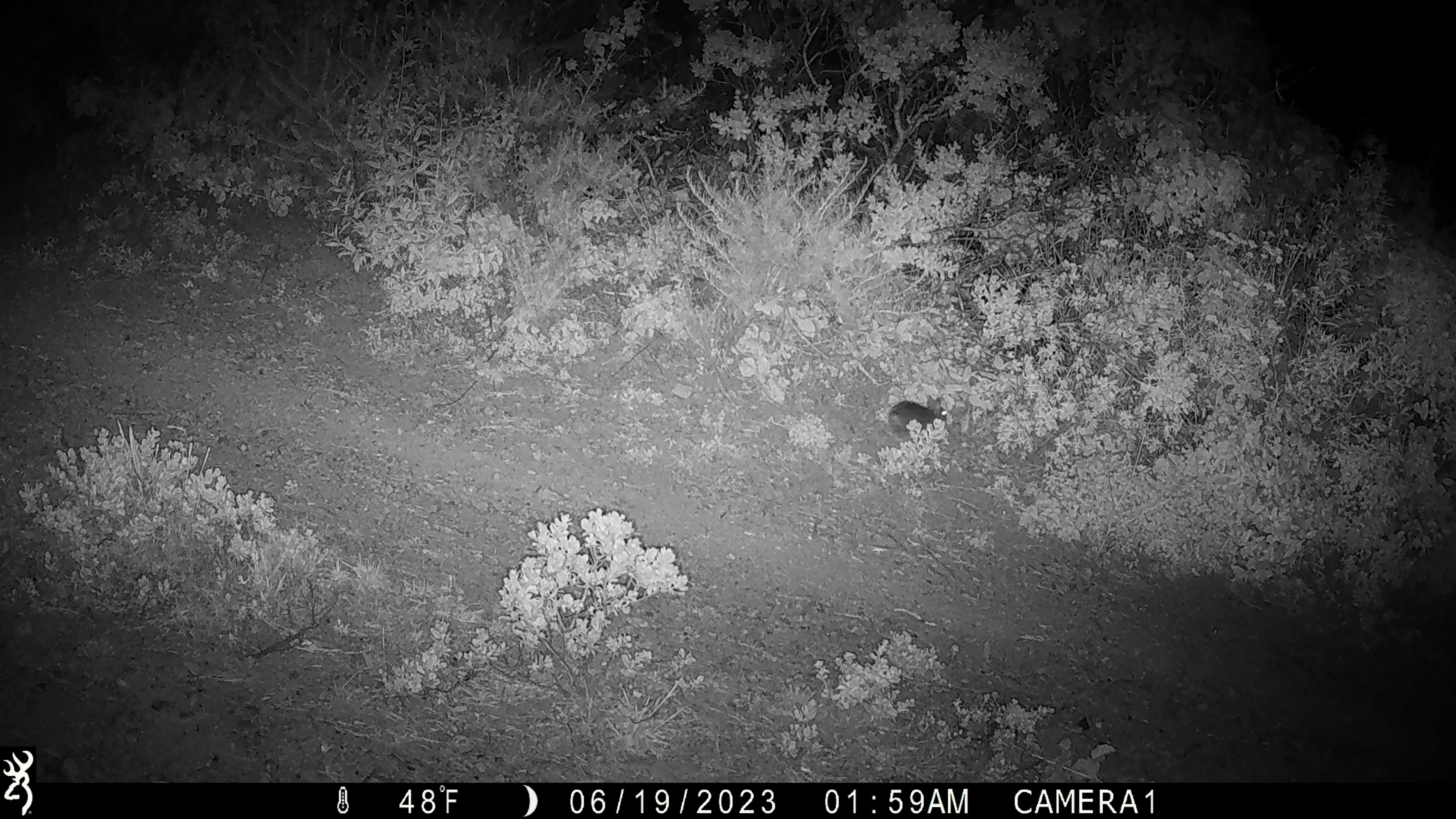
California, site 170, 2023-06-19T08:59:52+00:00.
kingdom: Animalia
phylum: Chordata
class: Mammalia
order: Lagomorpha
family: Leporidae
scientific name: Leporidae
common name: rabbit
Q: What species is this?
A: Rabbit (Leporidae).